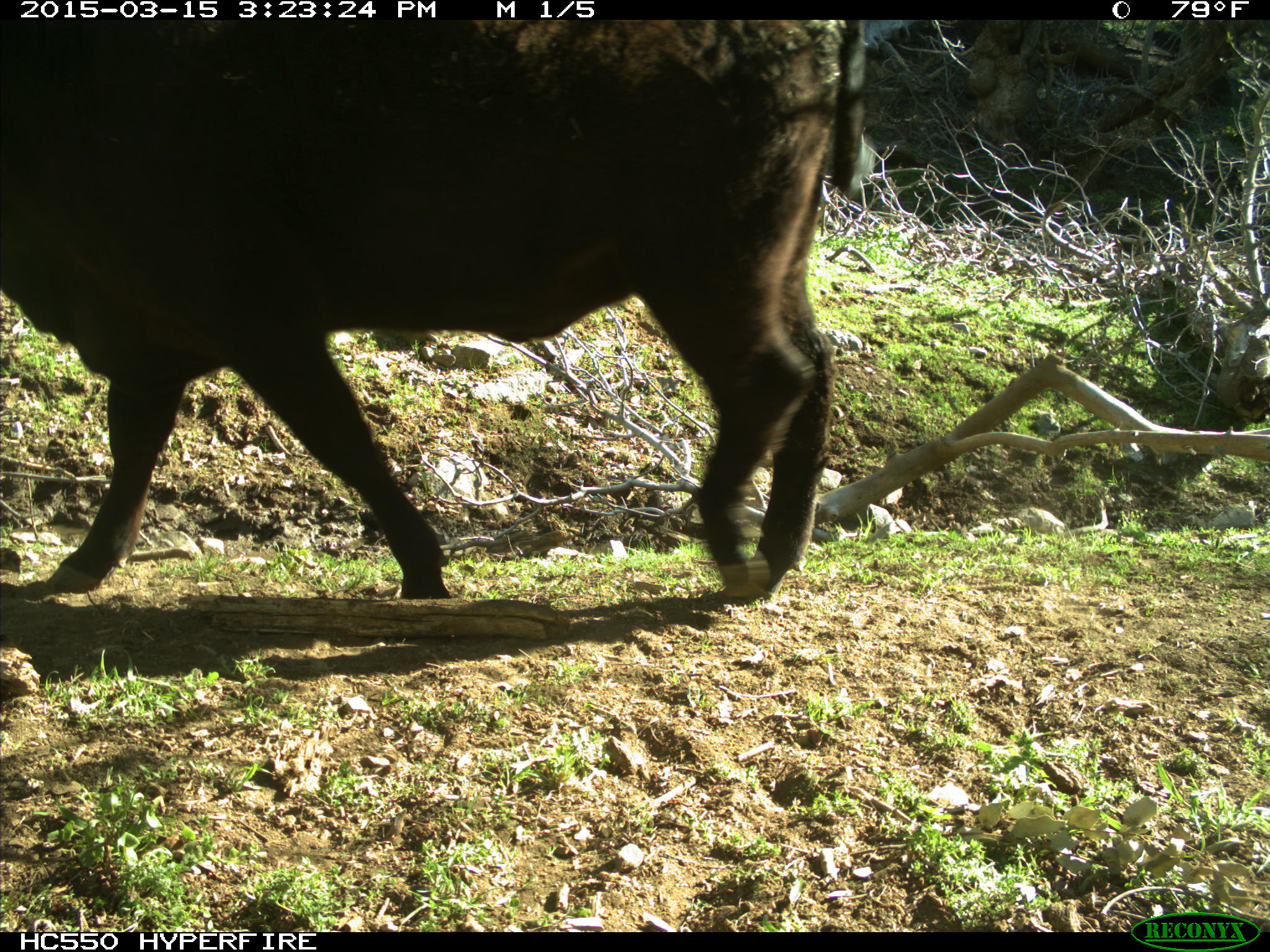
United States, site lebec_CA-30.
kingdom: Animalia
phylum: Chordata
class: Mammalia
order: Artiodactyla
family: Bovidae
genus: Bos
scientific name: Bos taurus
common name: domestic cow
Bos taurus (domestic cow).